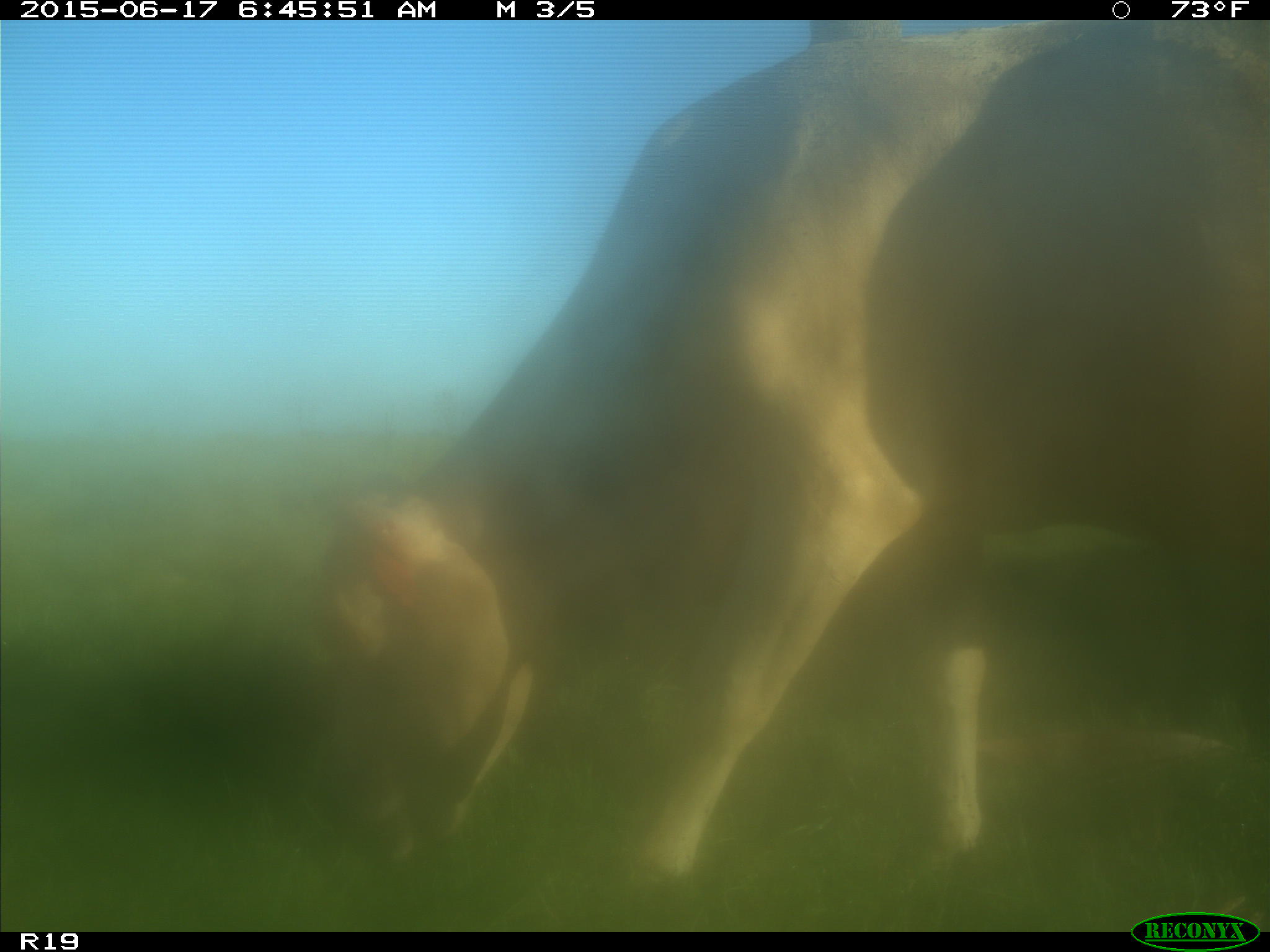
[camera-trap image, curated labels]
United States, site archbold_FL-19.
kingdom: Animalia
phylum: Chordata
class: Mammalia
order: Artiodactyla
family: Bovidae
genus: Bos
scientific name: Bos taurus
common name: domestic cow